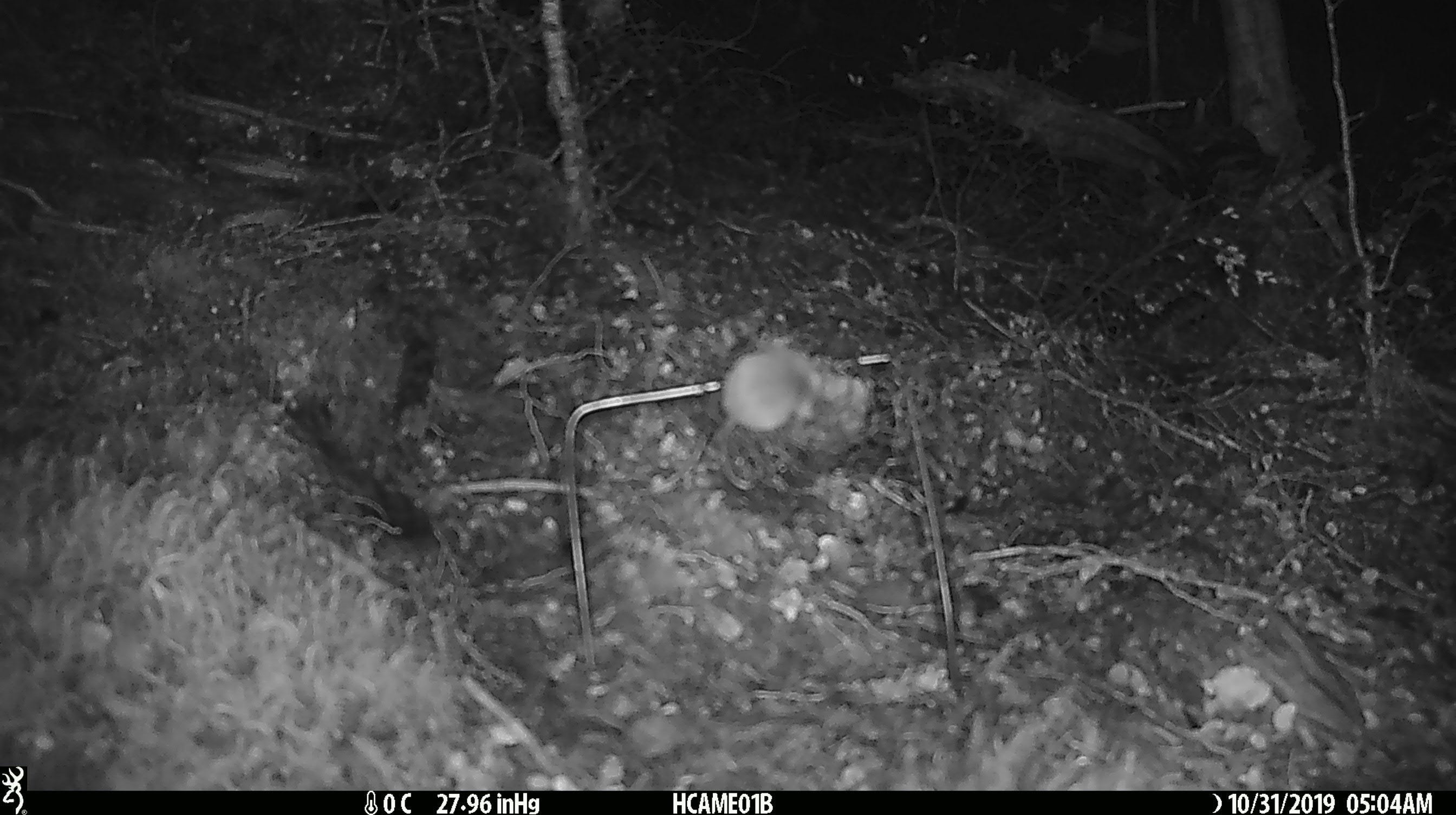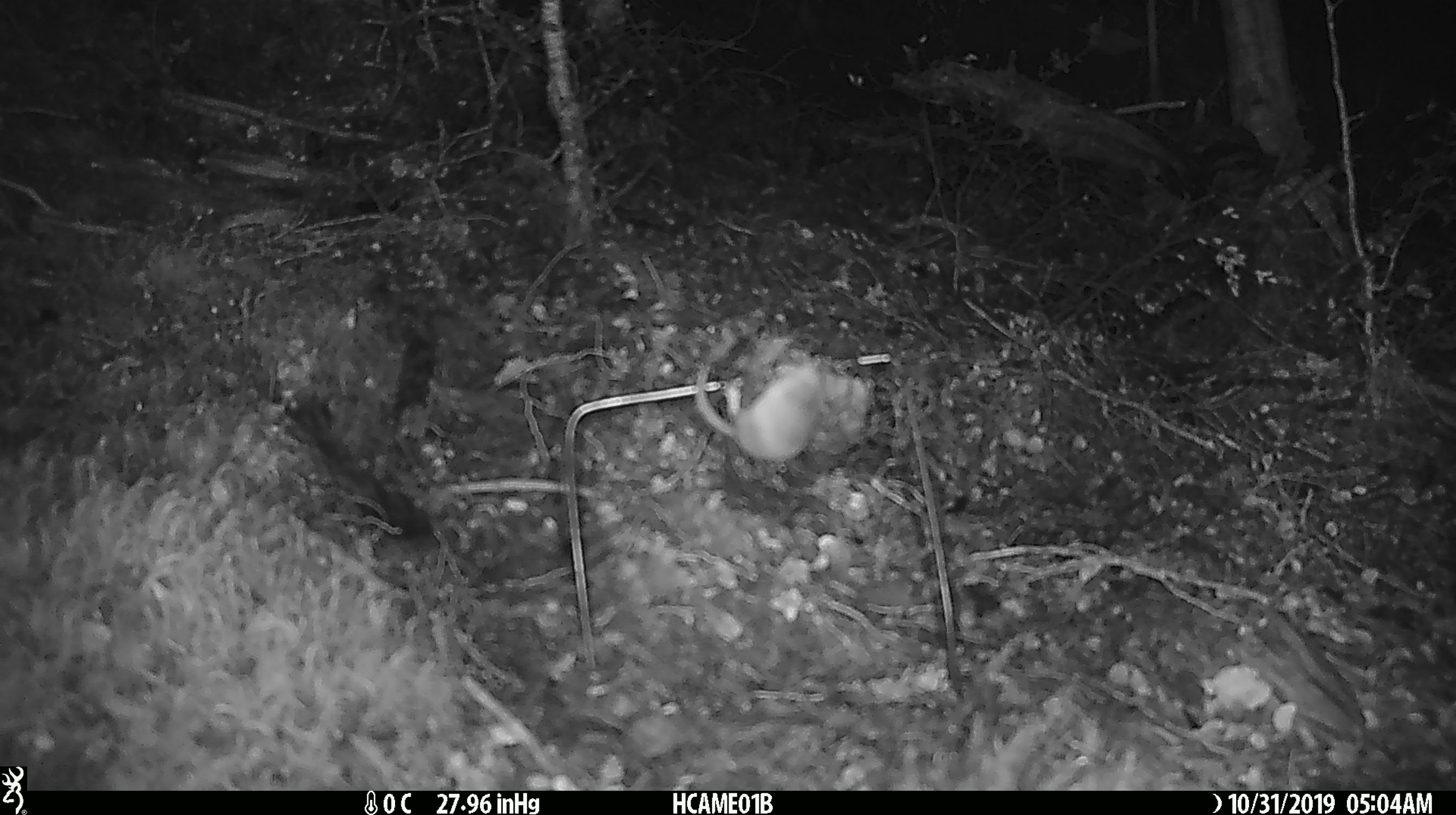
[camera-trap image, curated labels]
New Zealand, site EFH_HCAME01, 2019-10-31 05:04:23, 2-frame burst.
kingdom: Animalia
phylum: Chordata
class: Mammalia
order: Rodentia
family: Muridae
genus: Mus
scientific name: Mus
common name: mouse